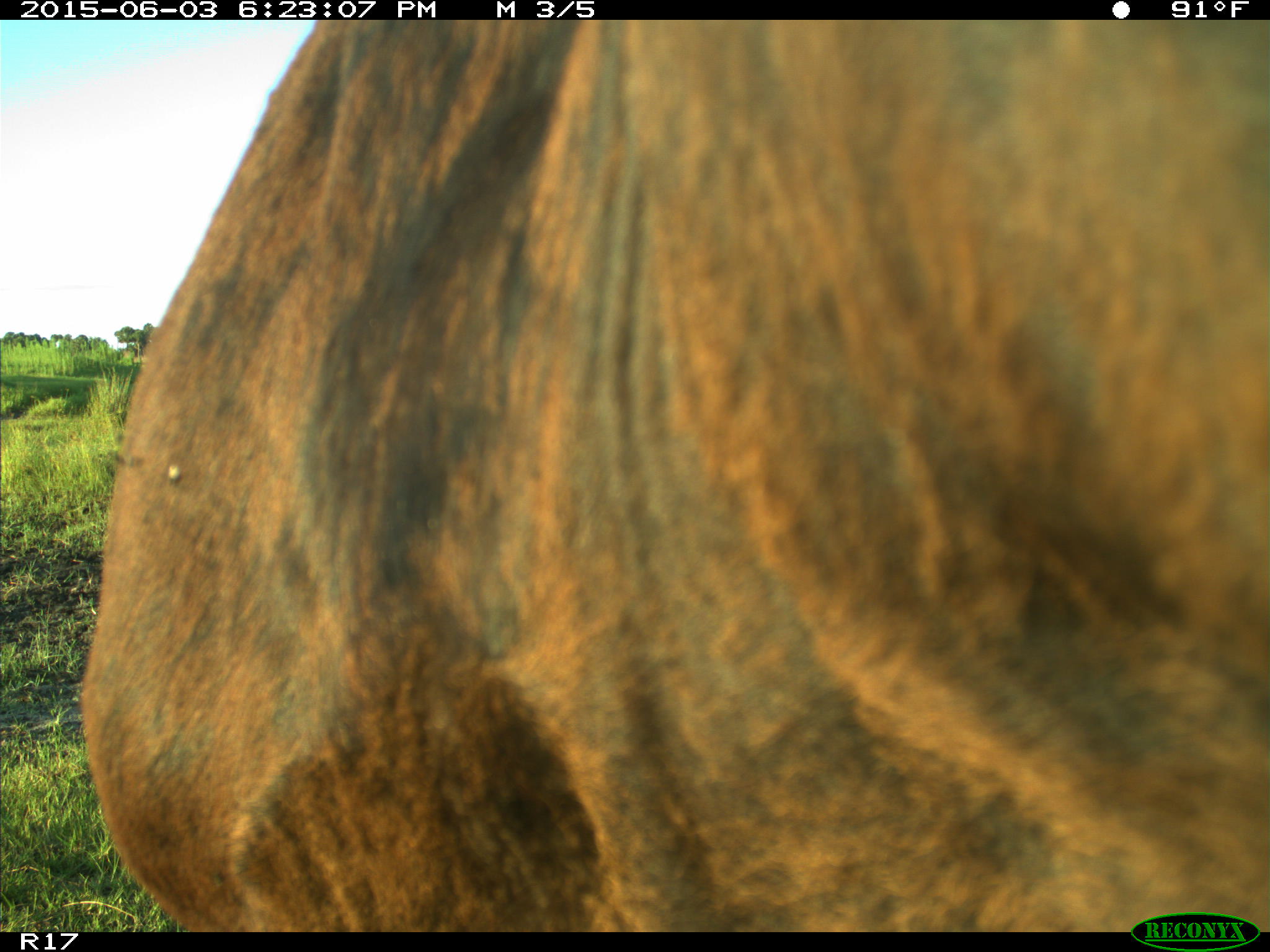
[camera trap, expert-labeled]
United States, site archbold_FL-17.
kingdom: Animalia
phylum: Chordata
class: Mammalia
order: Artiodactyla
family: Bovidae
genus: Bos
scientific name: Bos taurus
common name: domestic cow